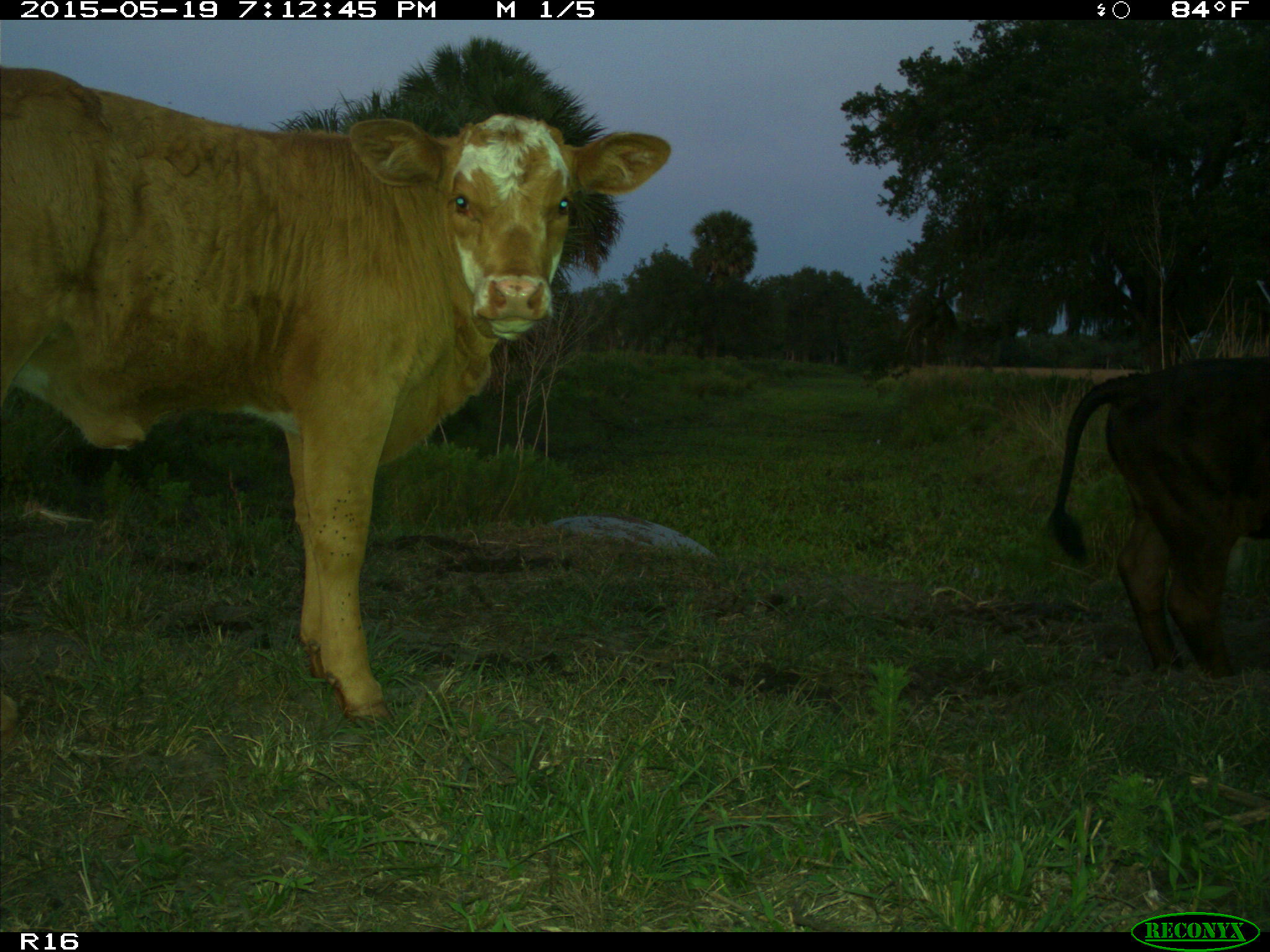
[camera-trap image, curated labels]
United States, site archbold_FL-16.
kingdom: Animalia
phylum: Chordata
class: Mammalia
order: Artiodactyla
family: Bovidae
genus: Bos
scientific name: Bos taurus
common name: domestic cow